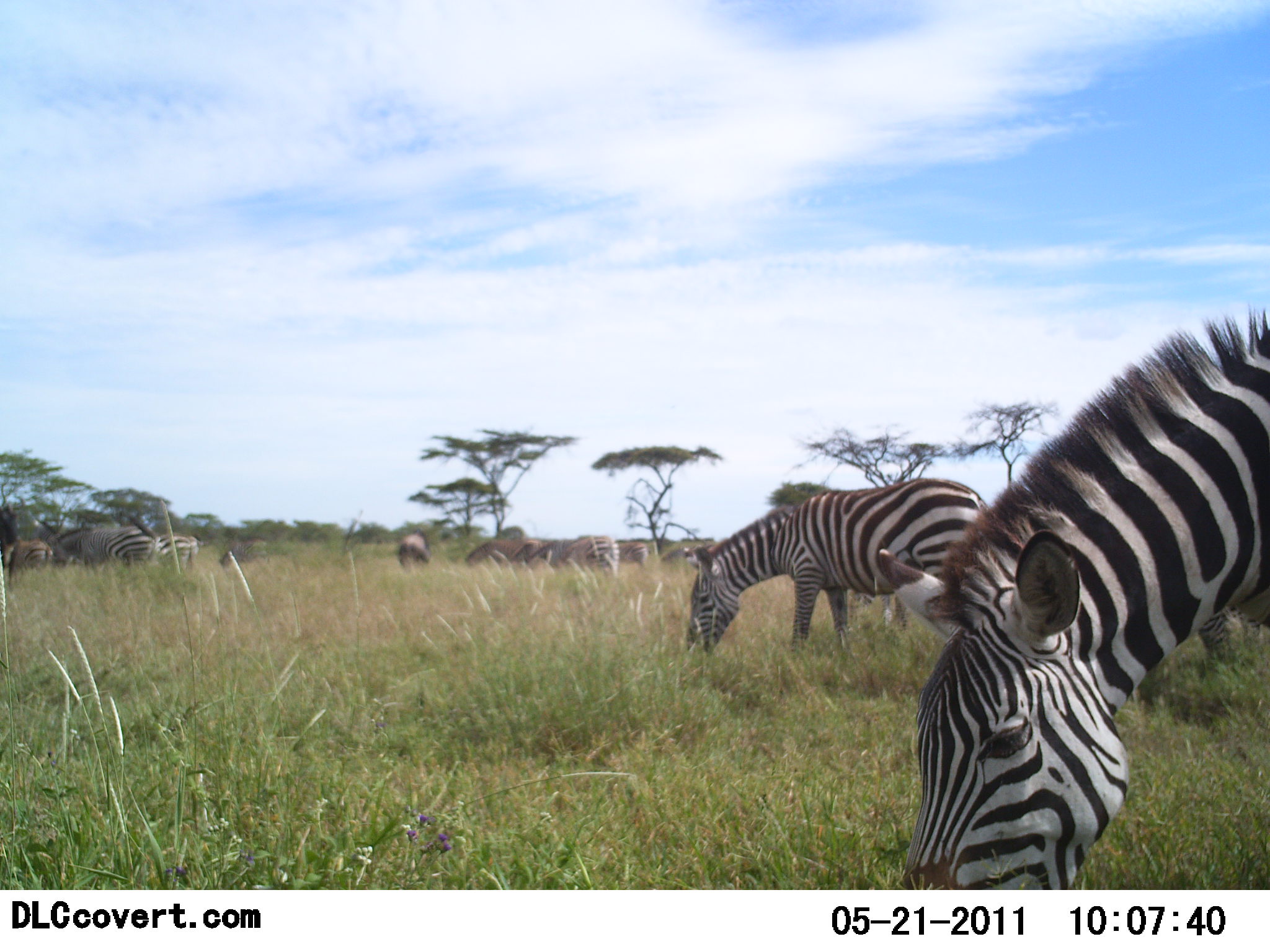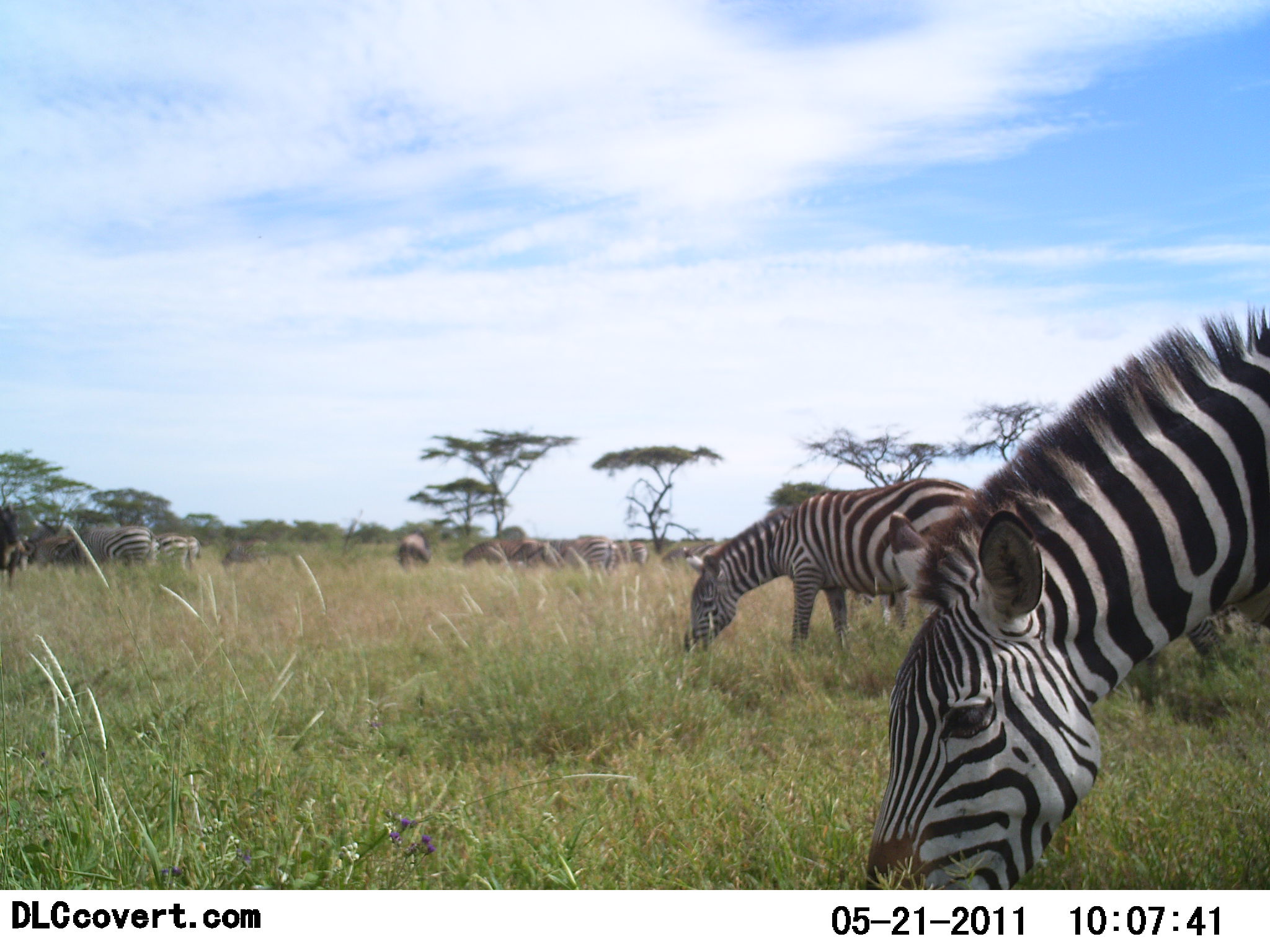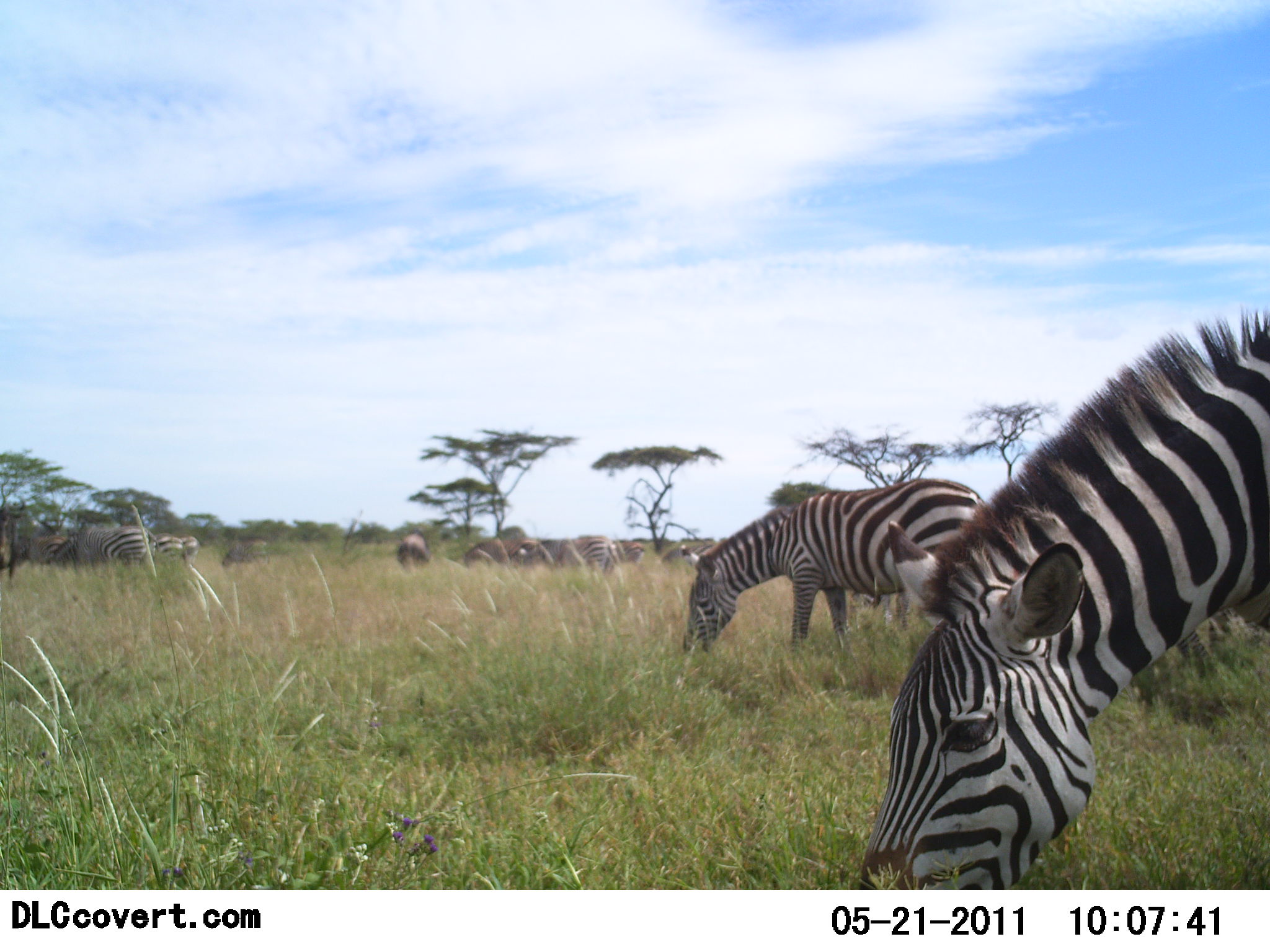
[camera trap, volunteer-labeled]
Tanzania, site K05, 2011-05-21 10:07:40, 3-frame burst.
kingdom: Animalia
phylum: Chordata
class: Mammalia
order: Perissodactyla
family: Equidae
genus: Equus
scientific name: Equus quagga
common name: plains zebra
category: zebra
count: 11-50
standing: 27%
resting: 0%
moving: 9%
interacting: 9%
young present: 0%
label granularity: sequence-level